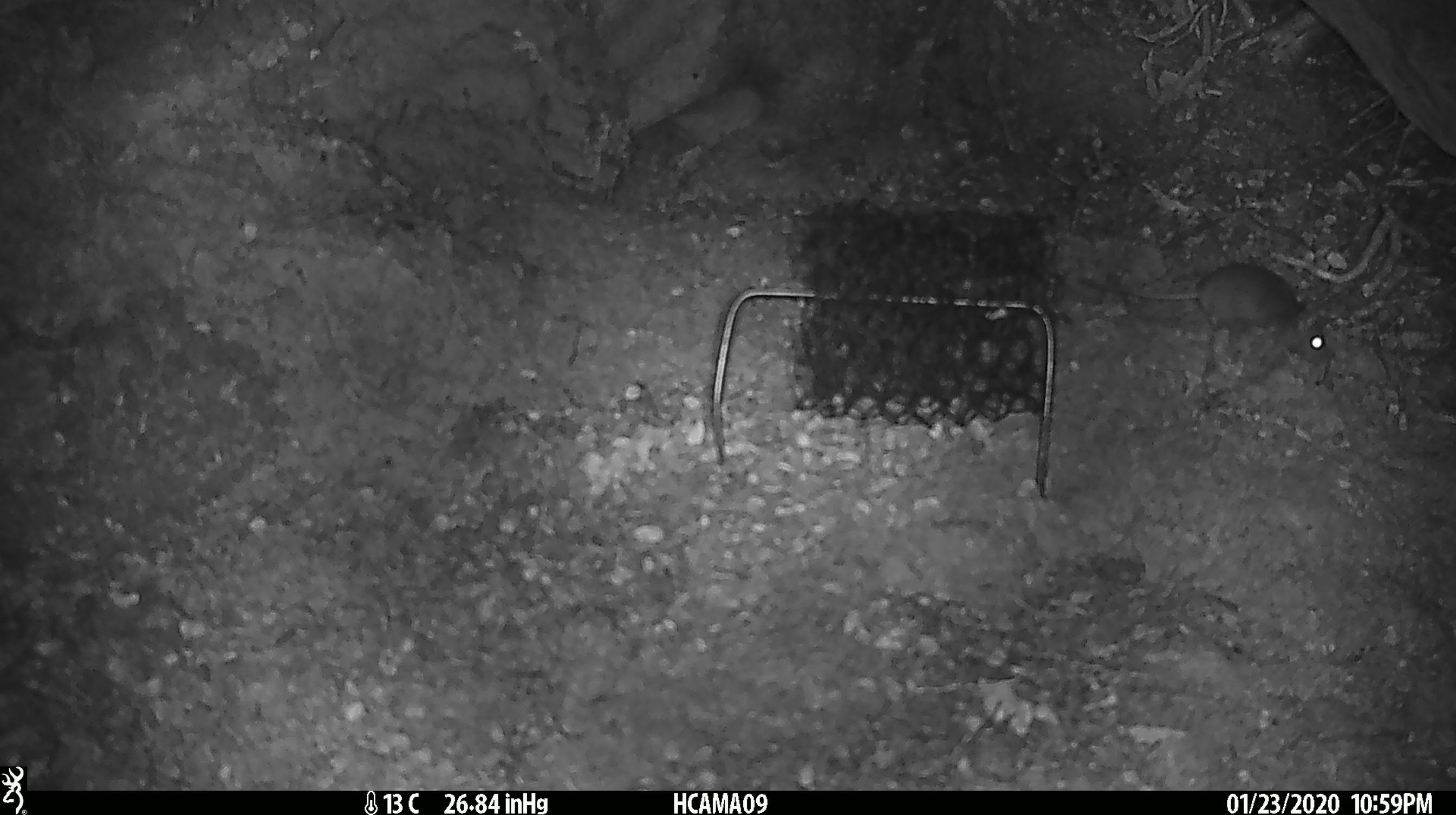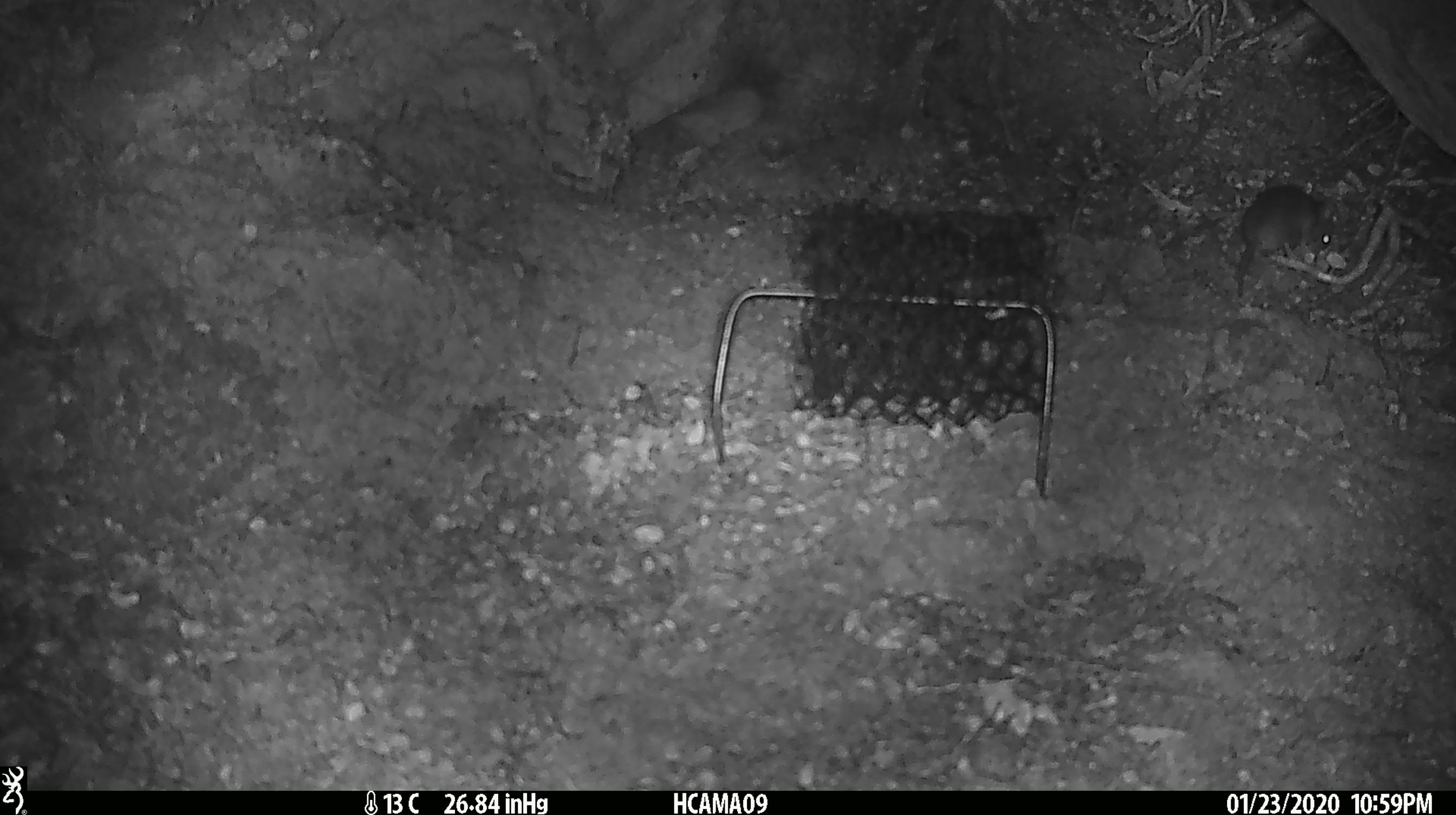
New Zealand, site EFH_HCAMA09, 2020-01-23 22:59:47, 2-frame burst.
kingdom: Animalia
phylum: Chordata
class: Mammalia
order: Rodentia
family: Muridae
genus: Mus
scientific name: Mus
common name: mouse